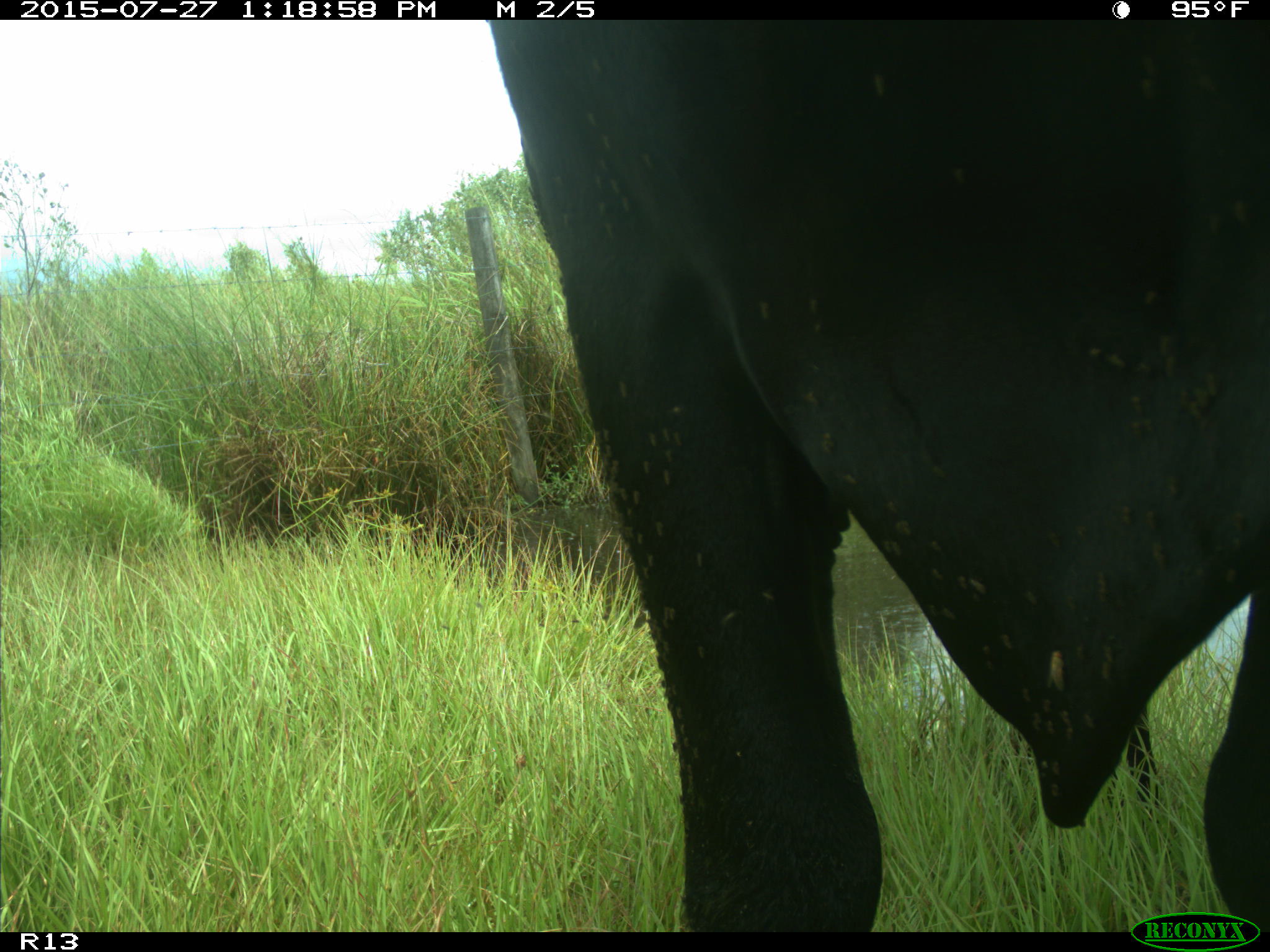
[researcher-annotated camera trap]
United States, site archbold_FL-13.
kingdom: Animalia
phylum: Chordata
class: Mammalia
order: Artiodactyla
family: Bovidae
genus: Bos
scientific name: Bos taurus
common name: domestic cow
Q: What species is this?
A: Bos taurus (domestic cow).